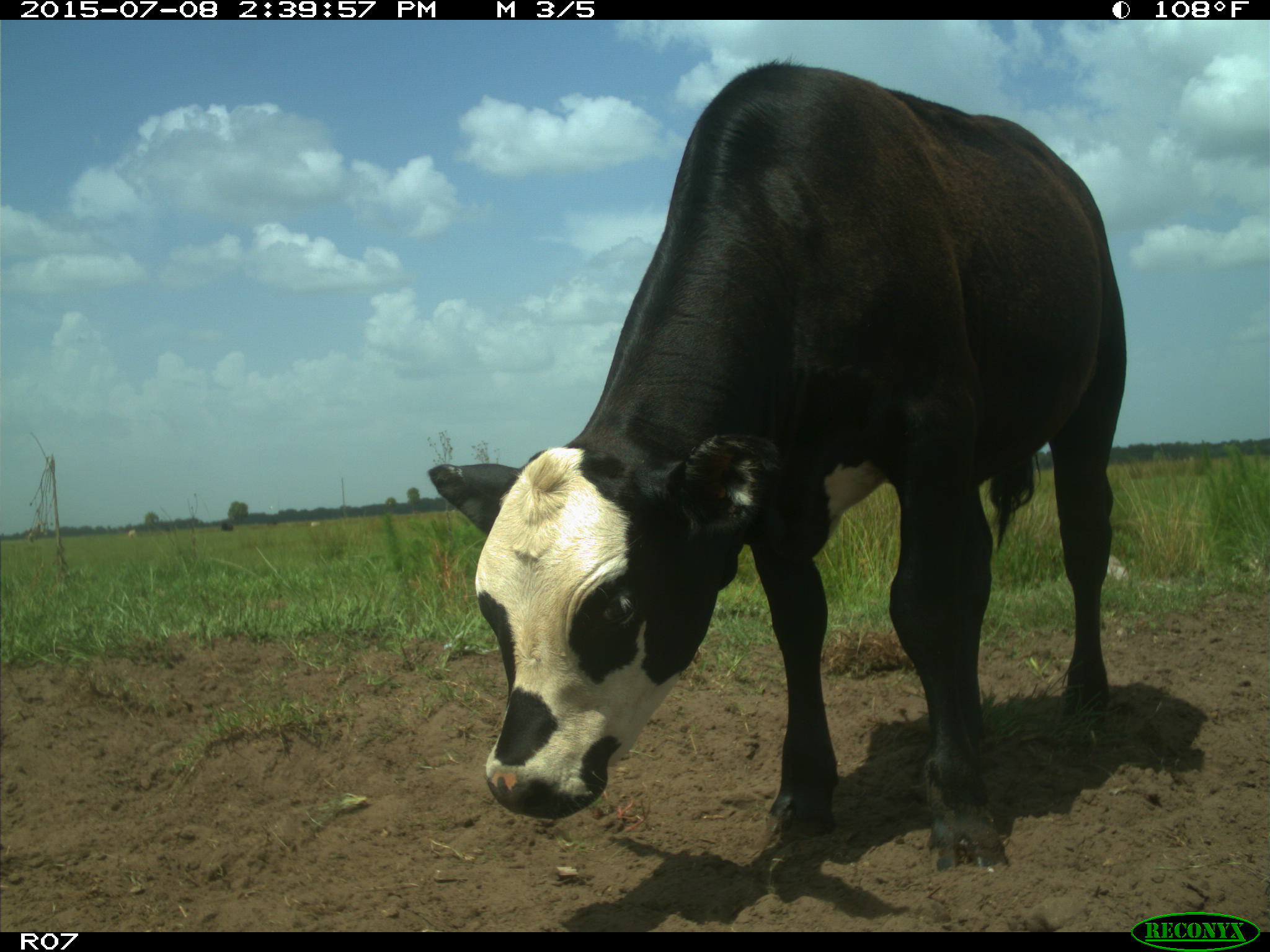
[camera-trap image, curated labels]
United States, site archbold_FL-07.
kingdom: Animalia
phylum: Chordata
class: Mammalia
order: Artiodactyla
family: Bovidae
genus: Bos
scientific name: Bos taurus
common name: domestic cow